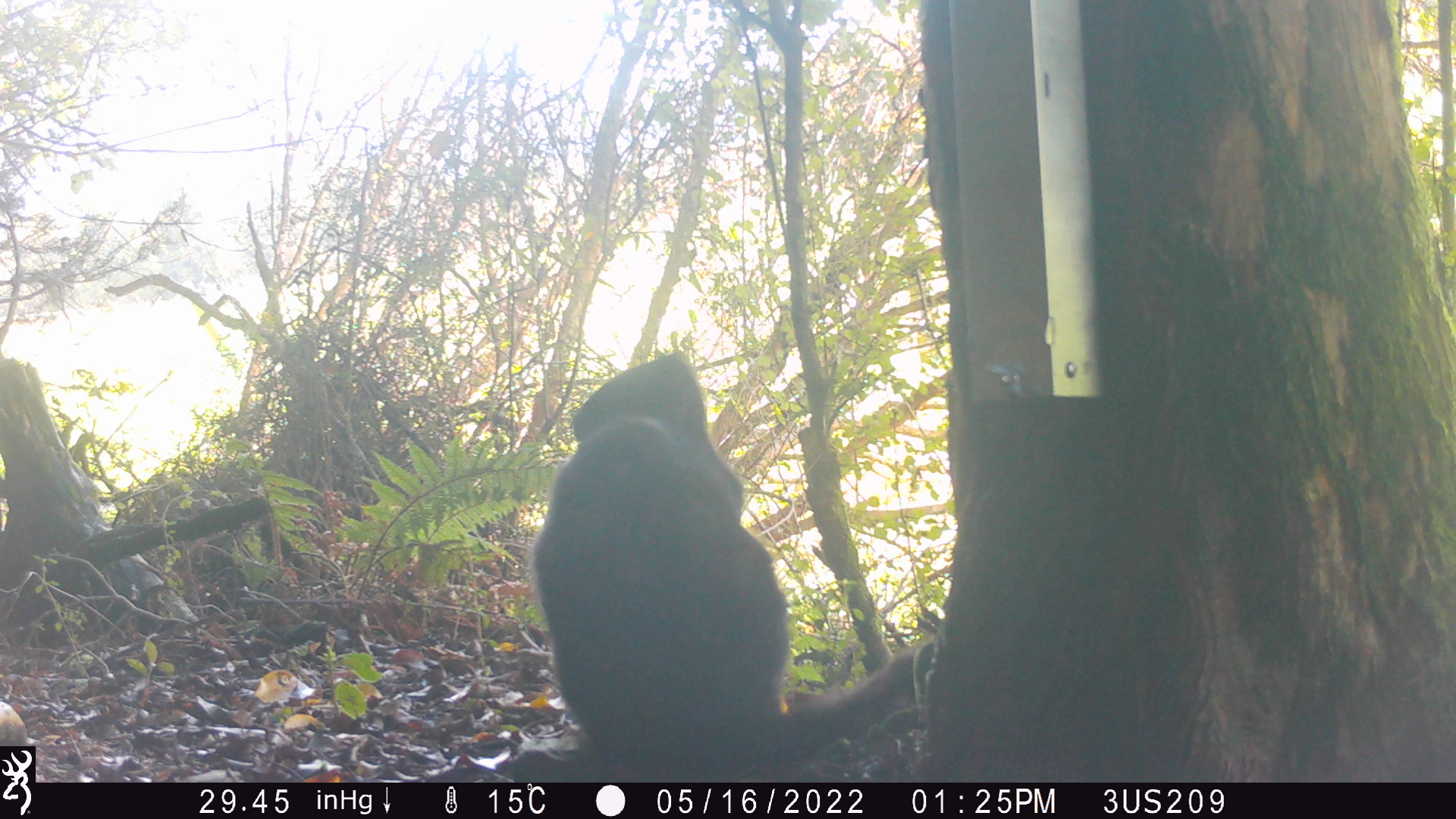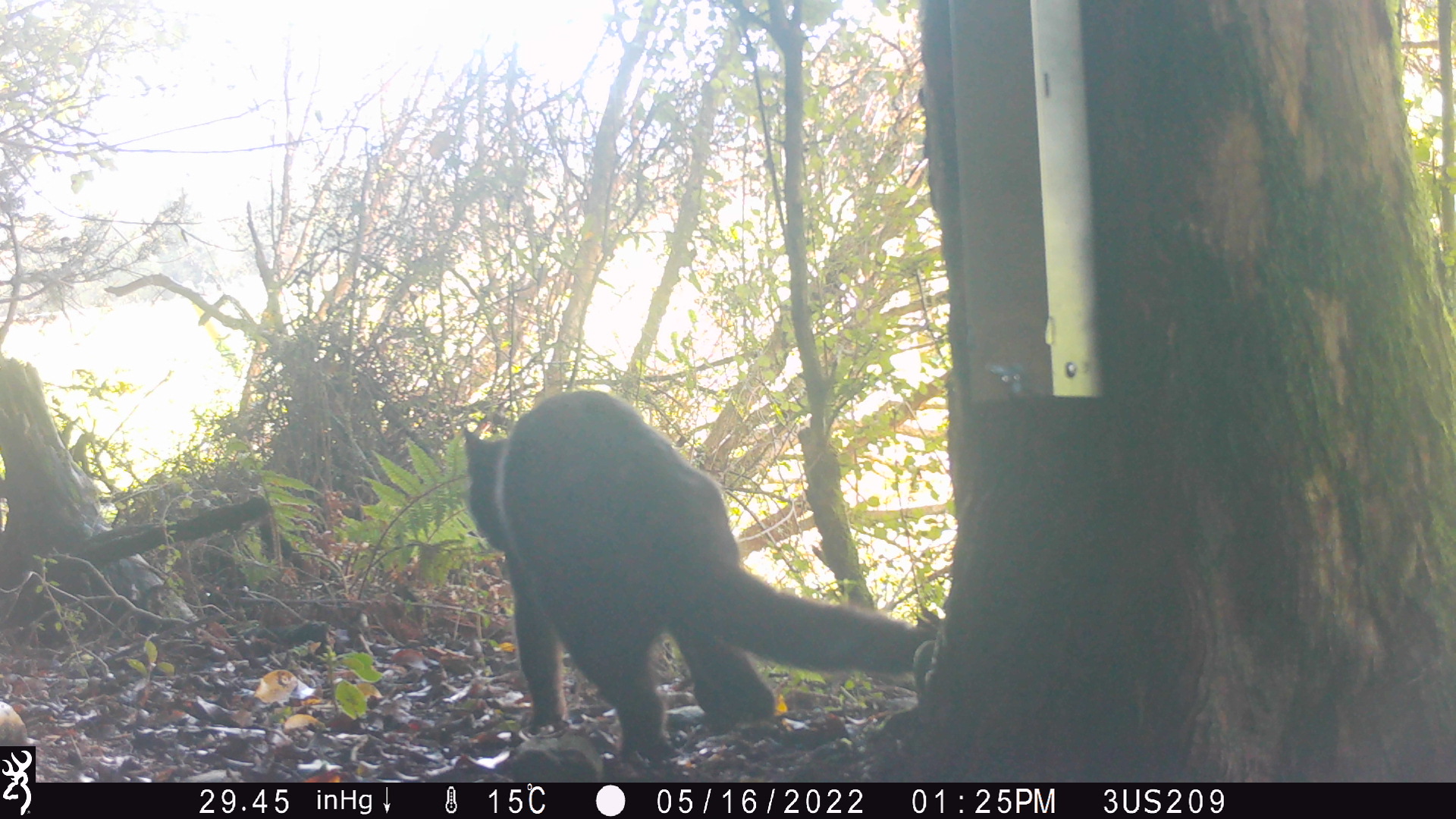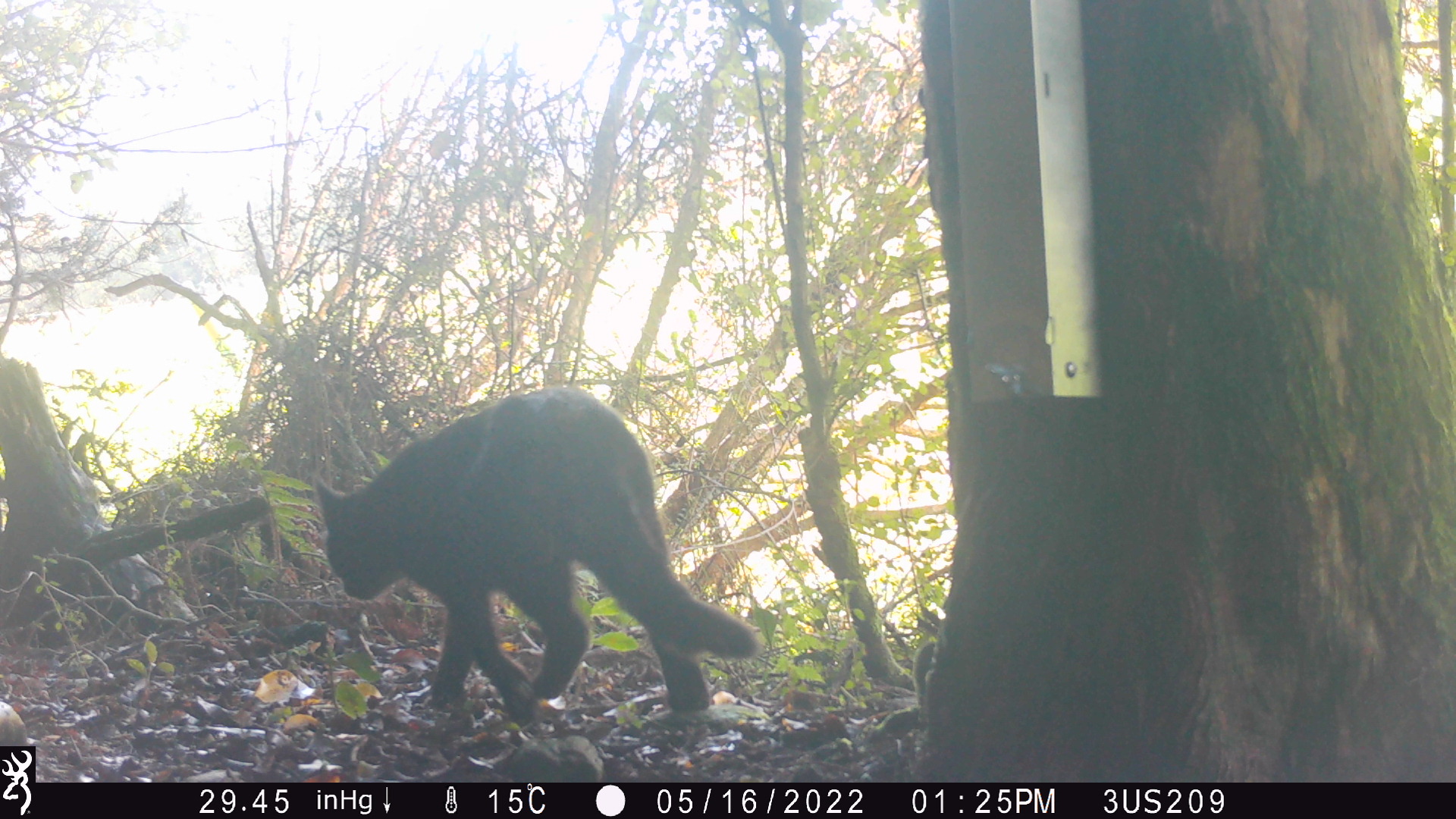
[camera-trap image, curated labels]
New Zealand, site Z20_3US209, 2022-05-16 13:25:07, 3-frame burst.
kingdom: Animalia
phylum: Chordata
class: Mammalia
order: Carnivora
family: Felidae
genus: Felis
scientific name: Felis catus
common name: domestic cat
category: cat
Cat (domestic cat) (Felis catus).